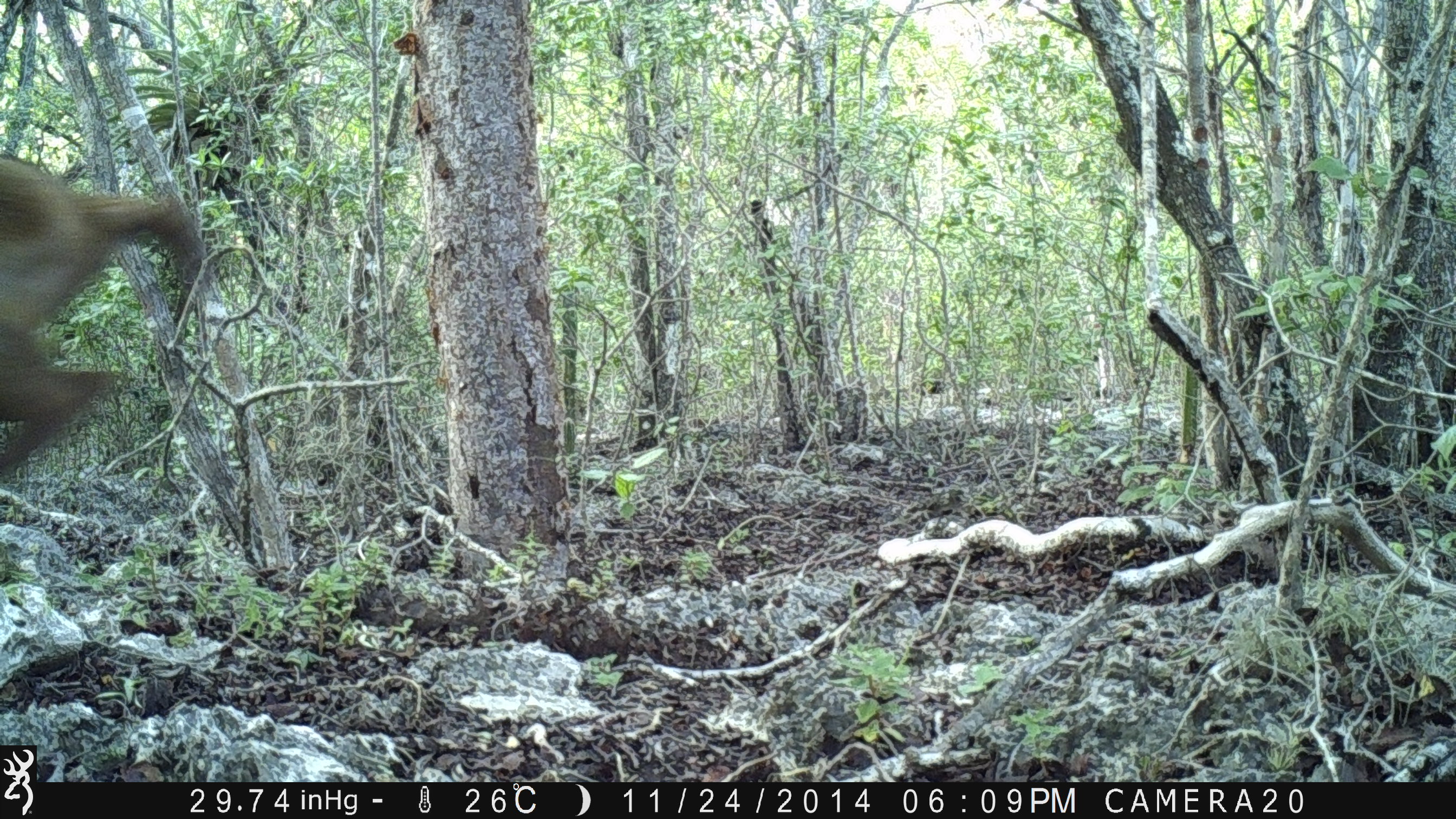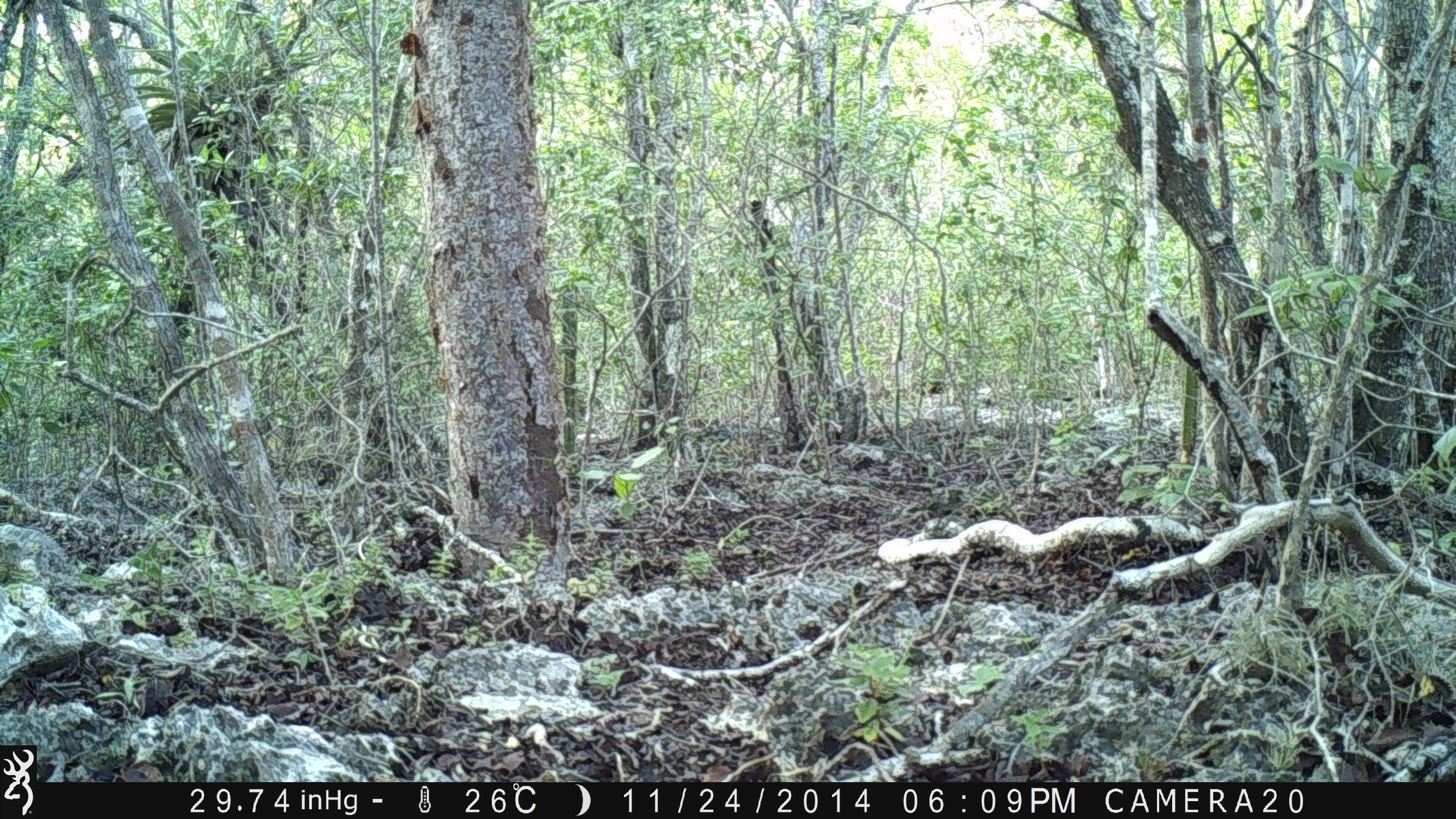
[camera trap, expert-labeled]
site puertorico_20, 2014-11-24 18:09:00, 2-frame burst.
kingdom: Animalia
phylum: Chordata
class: Mammalia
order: Artiodactyla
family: Bovidae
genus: Capra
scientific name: Capra hircus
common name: goat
Goat (Capra hircus).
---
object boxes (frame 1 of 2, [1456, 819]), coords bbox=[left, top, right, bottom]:
goat: bbox=[0, 149, 200, 491]